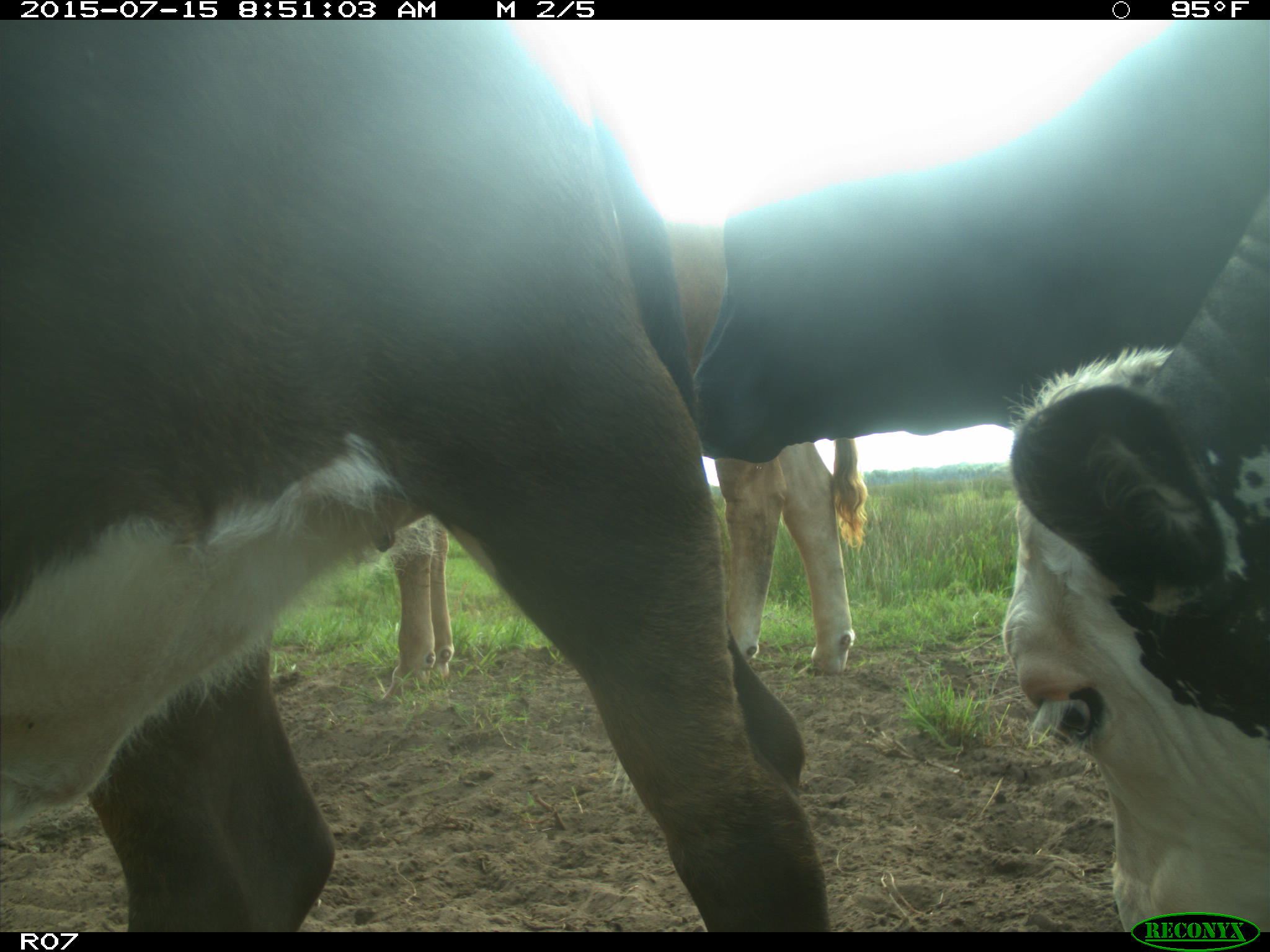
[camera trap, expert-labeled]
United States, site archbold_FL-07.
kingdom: Animalia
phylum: Chordata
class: Mammalia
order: Artiodactyla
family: Bovidae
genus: Bos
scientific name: Bos taurus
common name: domestic cow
Bos taurus (domestic cow).